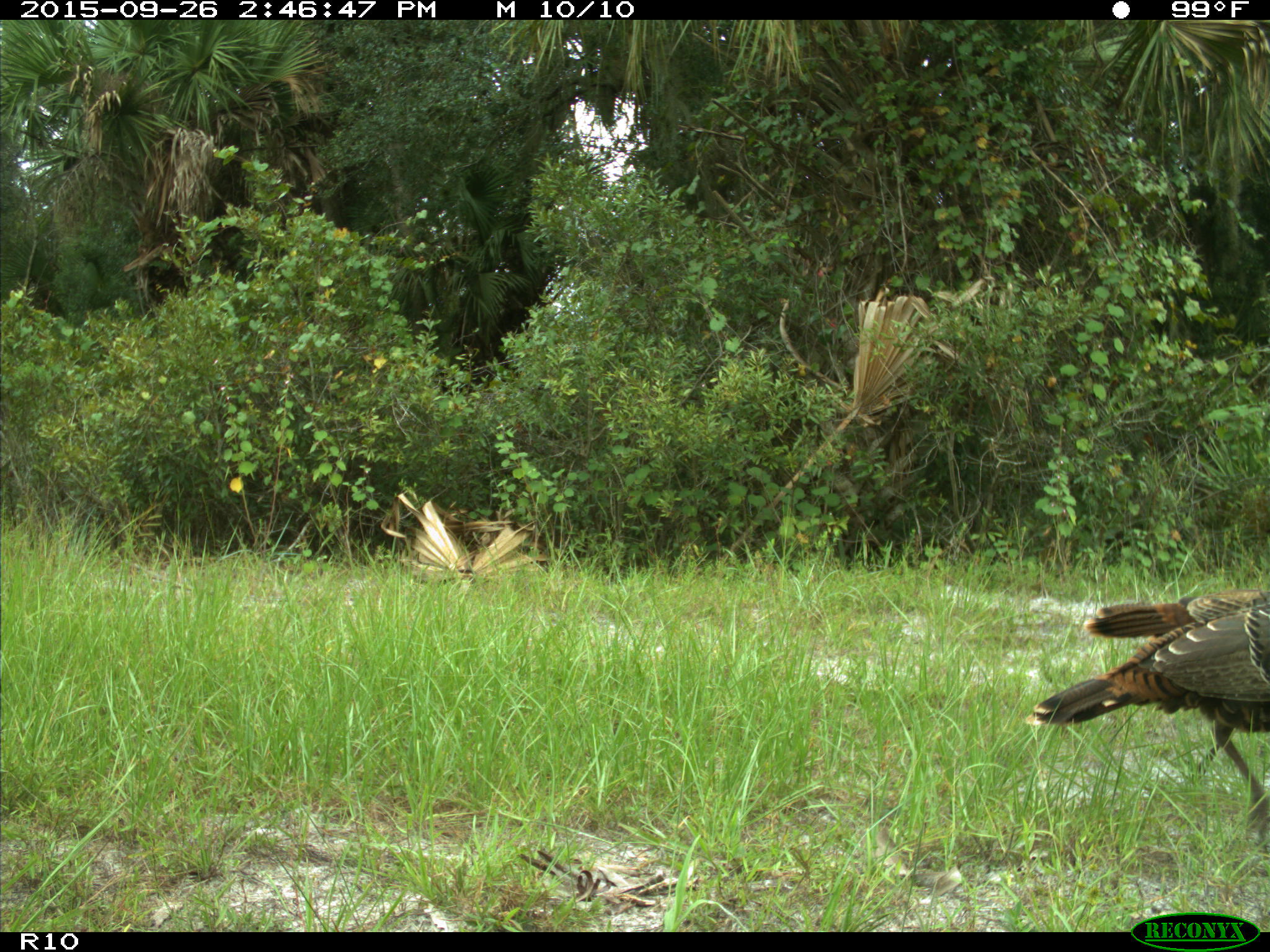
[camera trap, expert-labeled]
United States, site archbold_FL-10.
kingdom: Animalia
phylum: Chordata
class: Aves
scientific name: Aves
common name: birds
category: unidentified bird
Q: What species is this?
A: Unidentified bird (birds) (Aves).